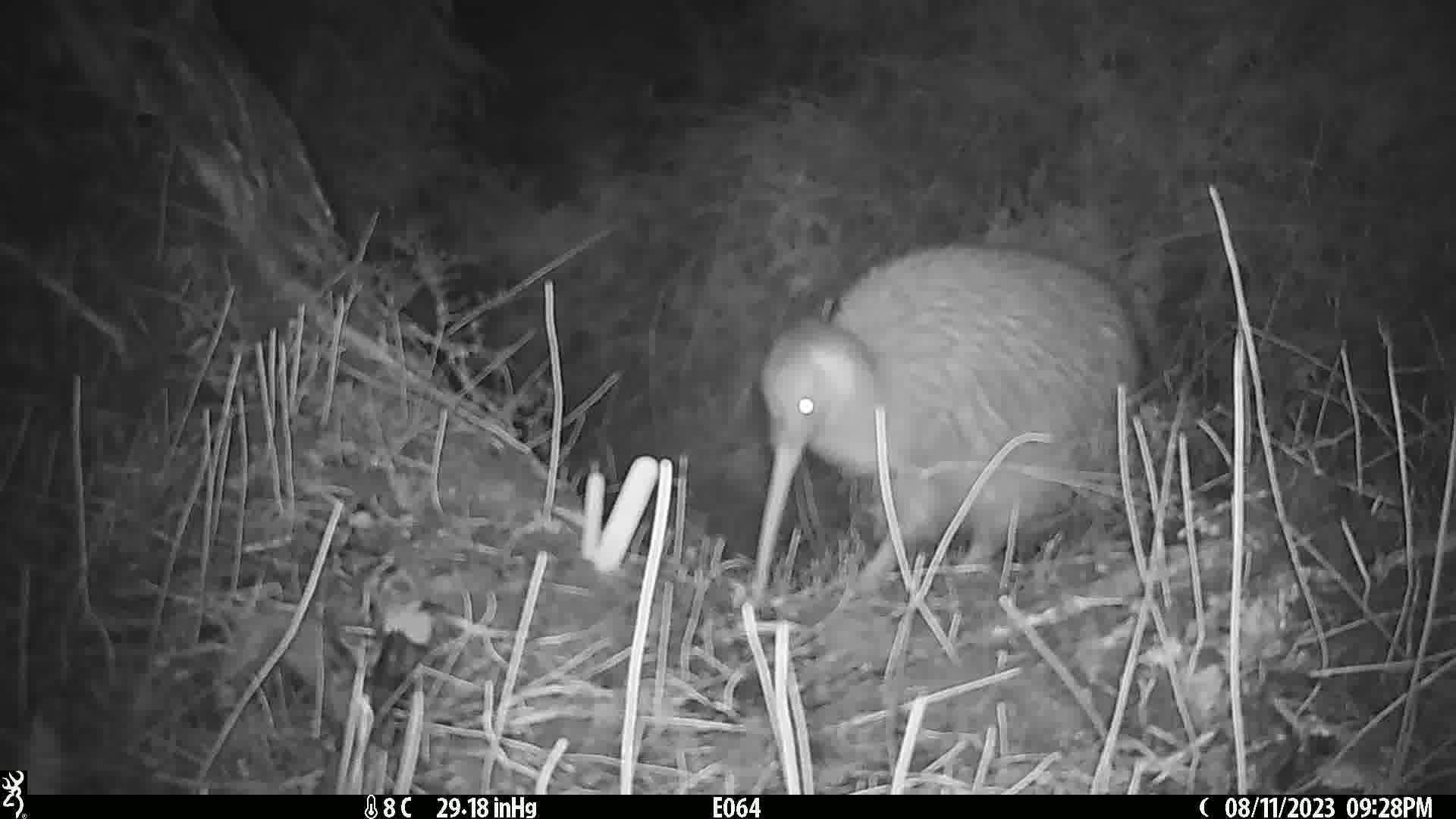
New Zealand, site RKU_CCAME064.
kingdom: Animalia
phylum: Chordata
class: Aves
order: Apterygiformes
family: Apterygidae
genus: Apteryx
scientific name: Apteryx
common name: kiwi